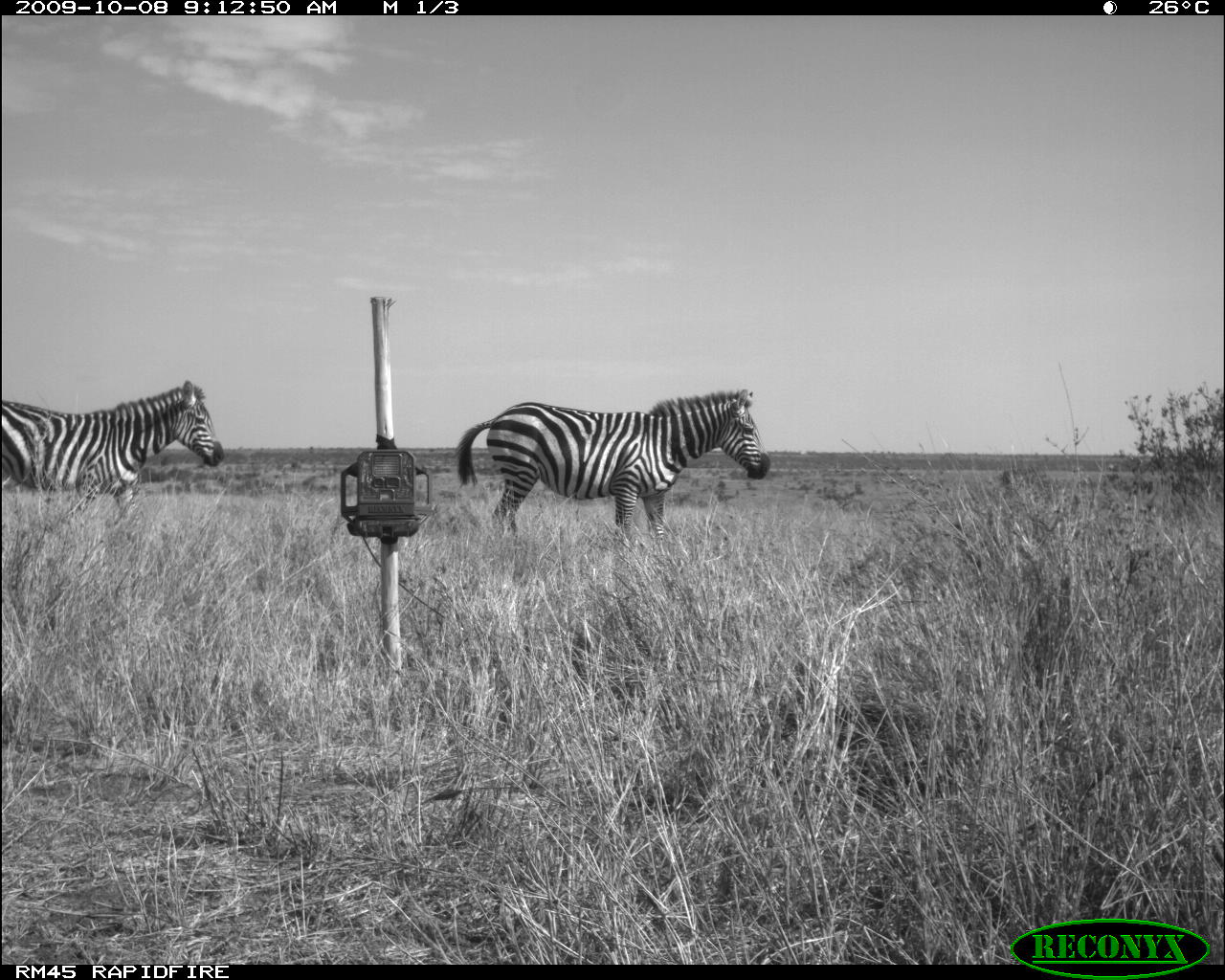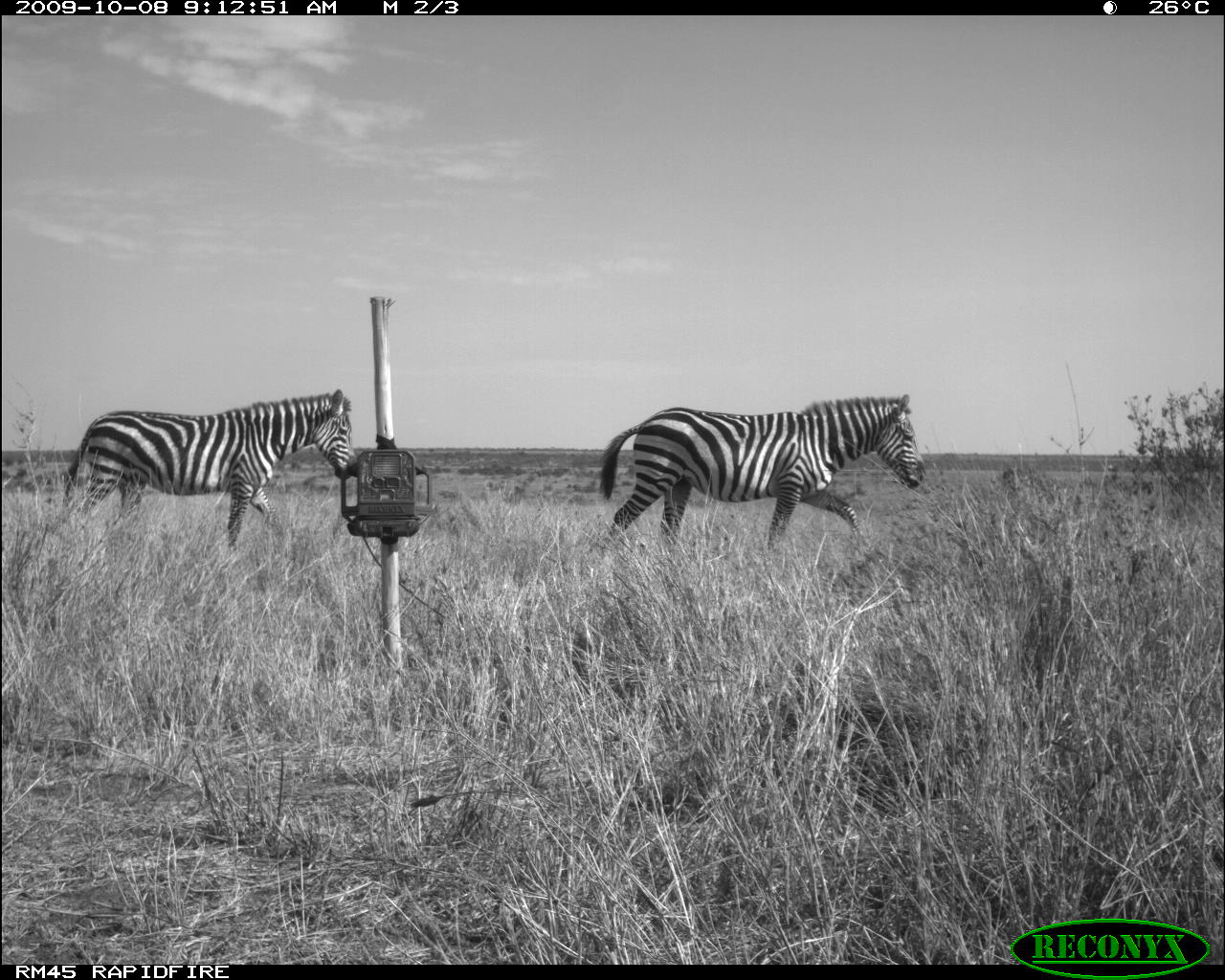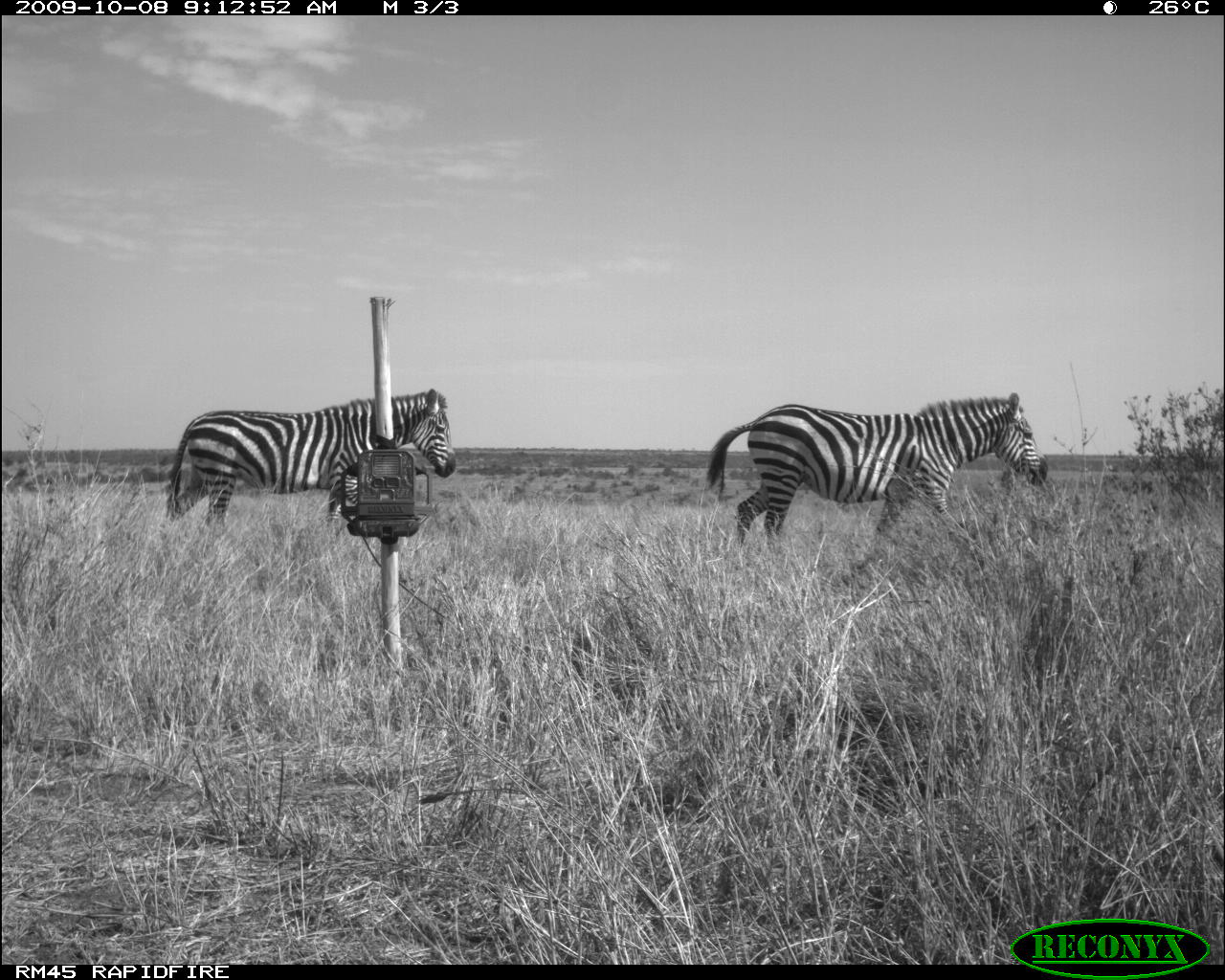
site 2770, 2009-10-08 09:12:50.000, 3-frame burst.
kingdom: Animalia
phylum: Chordata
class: Mammalia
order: Perissodactyla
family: Equidae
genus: Equus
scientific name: Equus quagga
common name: plains zebra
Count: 2.